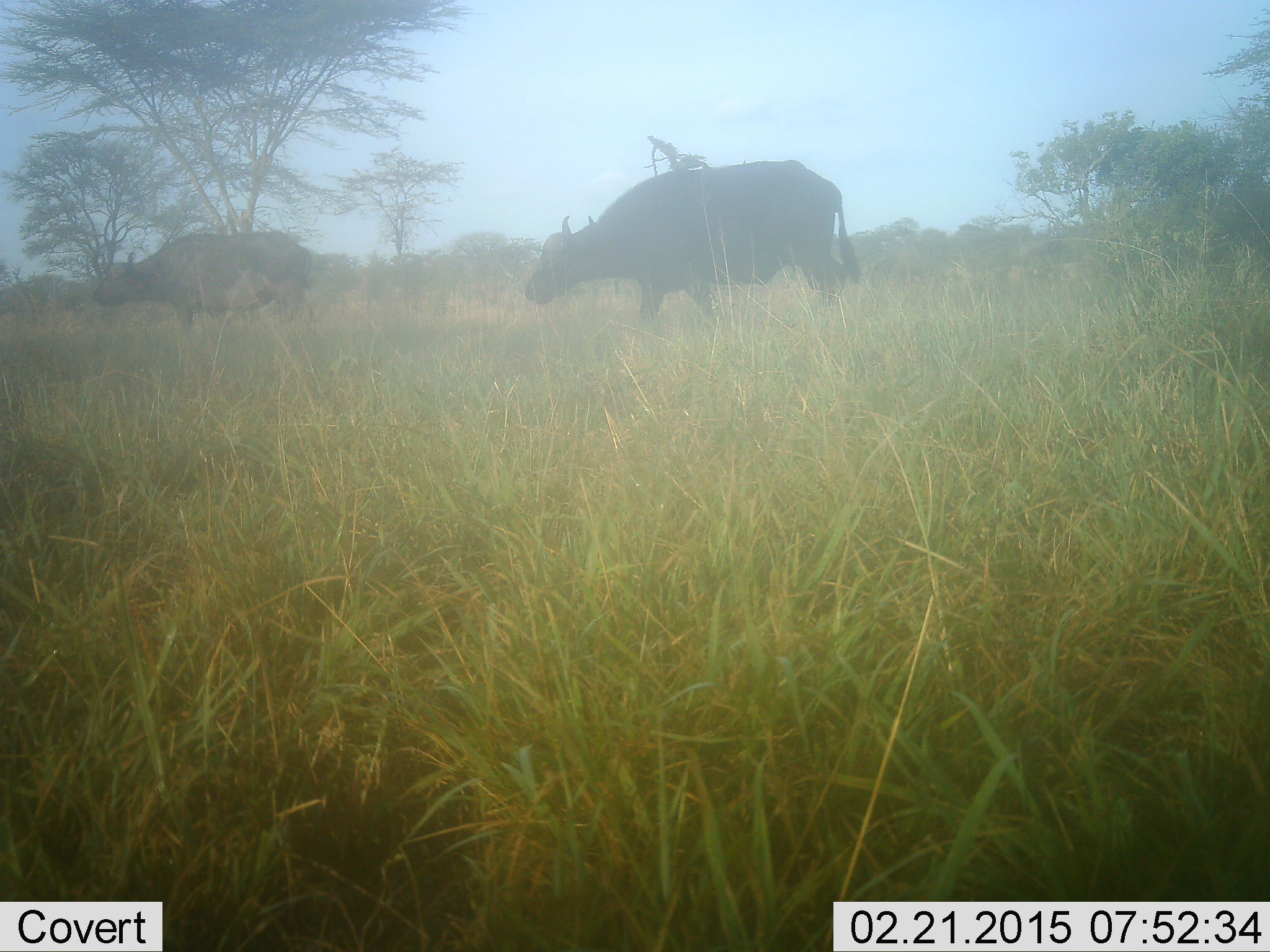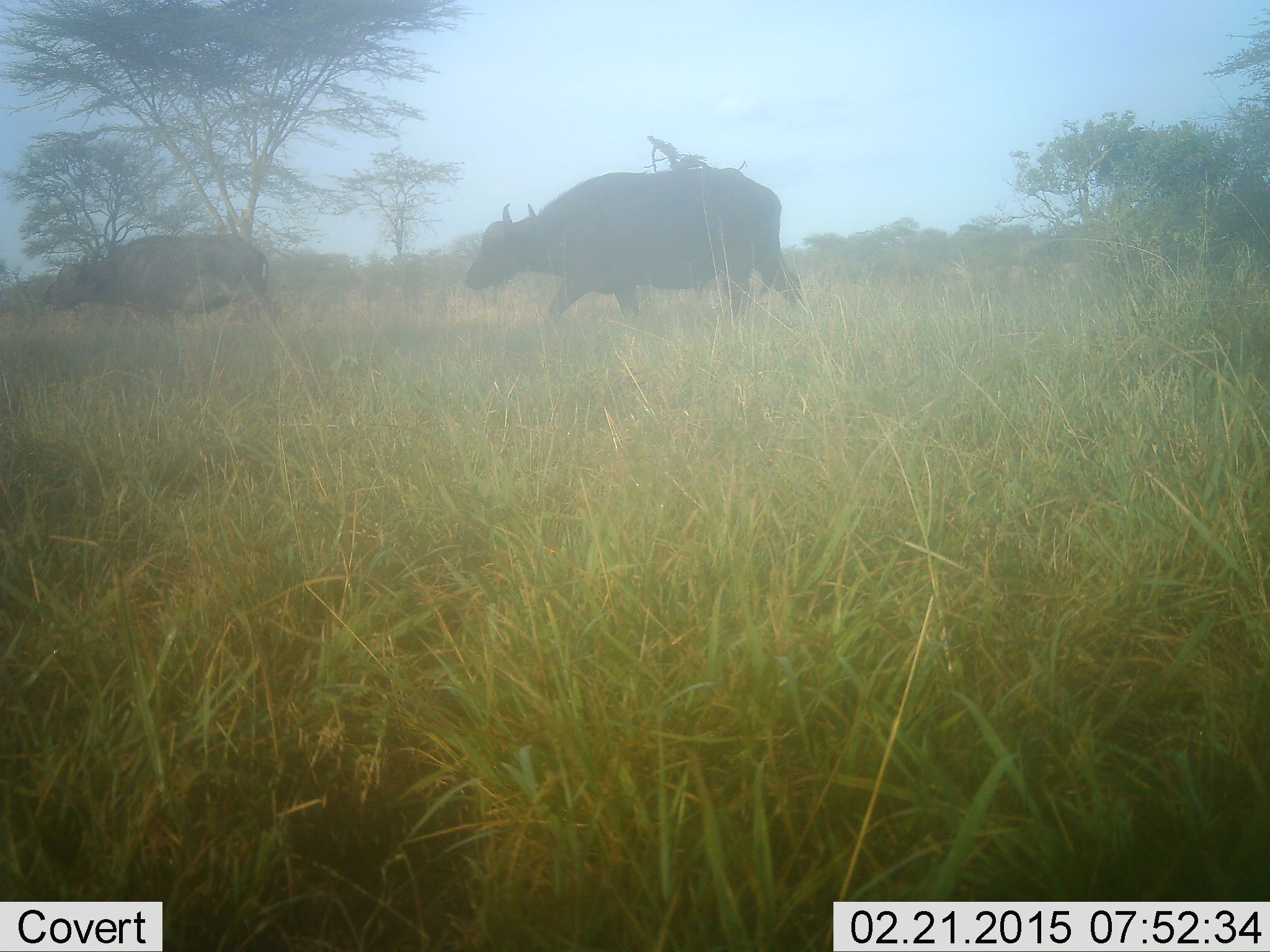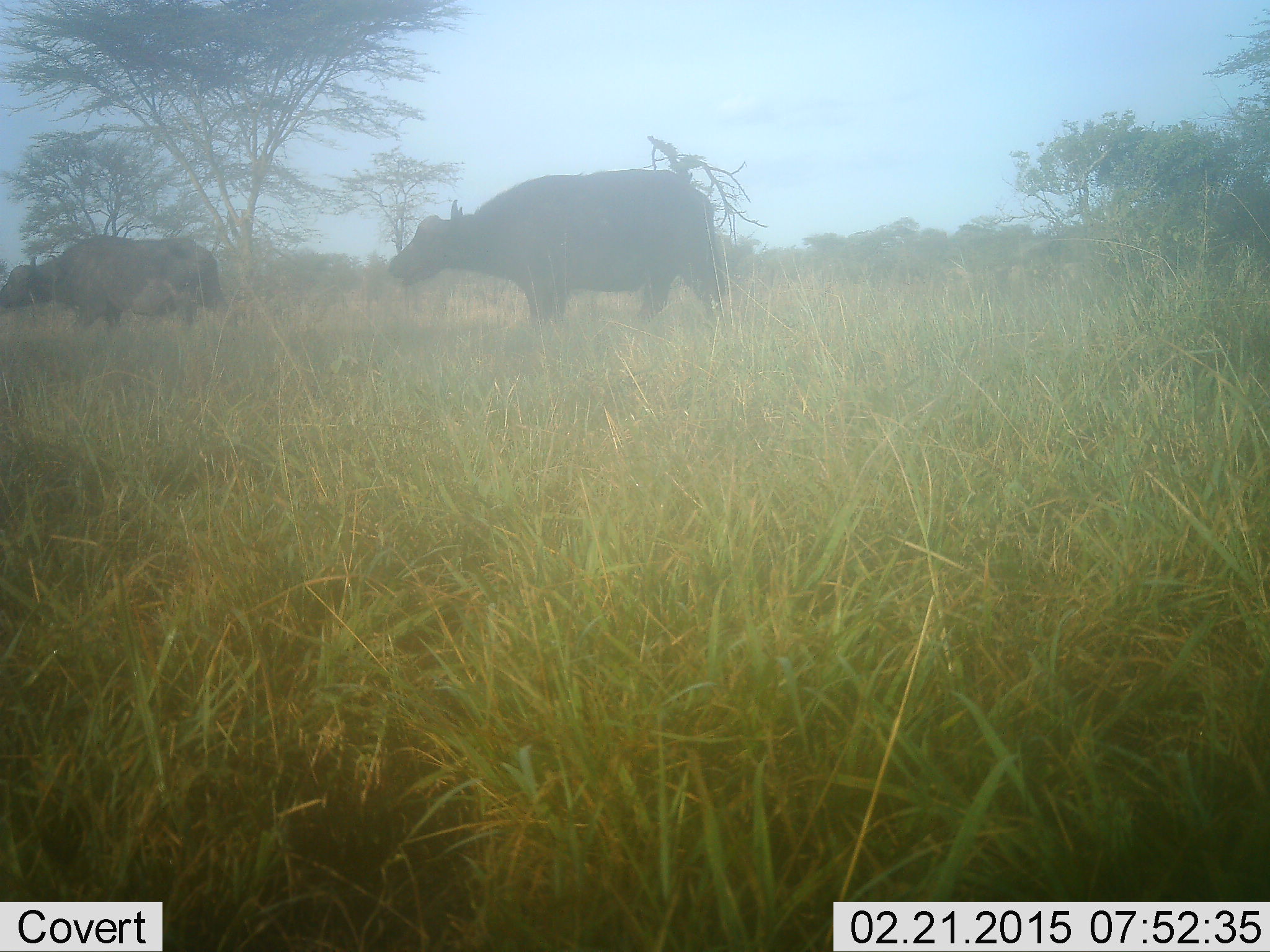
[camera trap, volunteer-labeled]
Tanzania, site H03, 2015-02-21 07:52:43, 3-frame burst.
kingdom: Animalia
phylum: Chordata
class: Mammalia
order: Artiodactyla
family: Bovidae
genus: Syncerus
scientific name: Syncerus caffer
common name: cape buffalo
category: buffalo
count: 2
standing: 0%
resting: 0%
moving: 100%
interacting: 0%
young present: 0%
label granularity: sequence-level